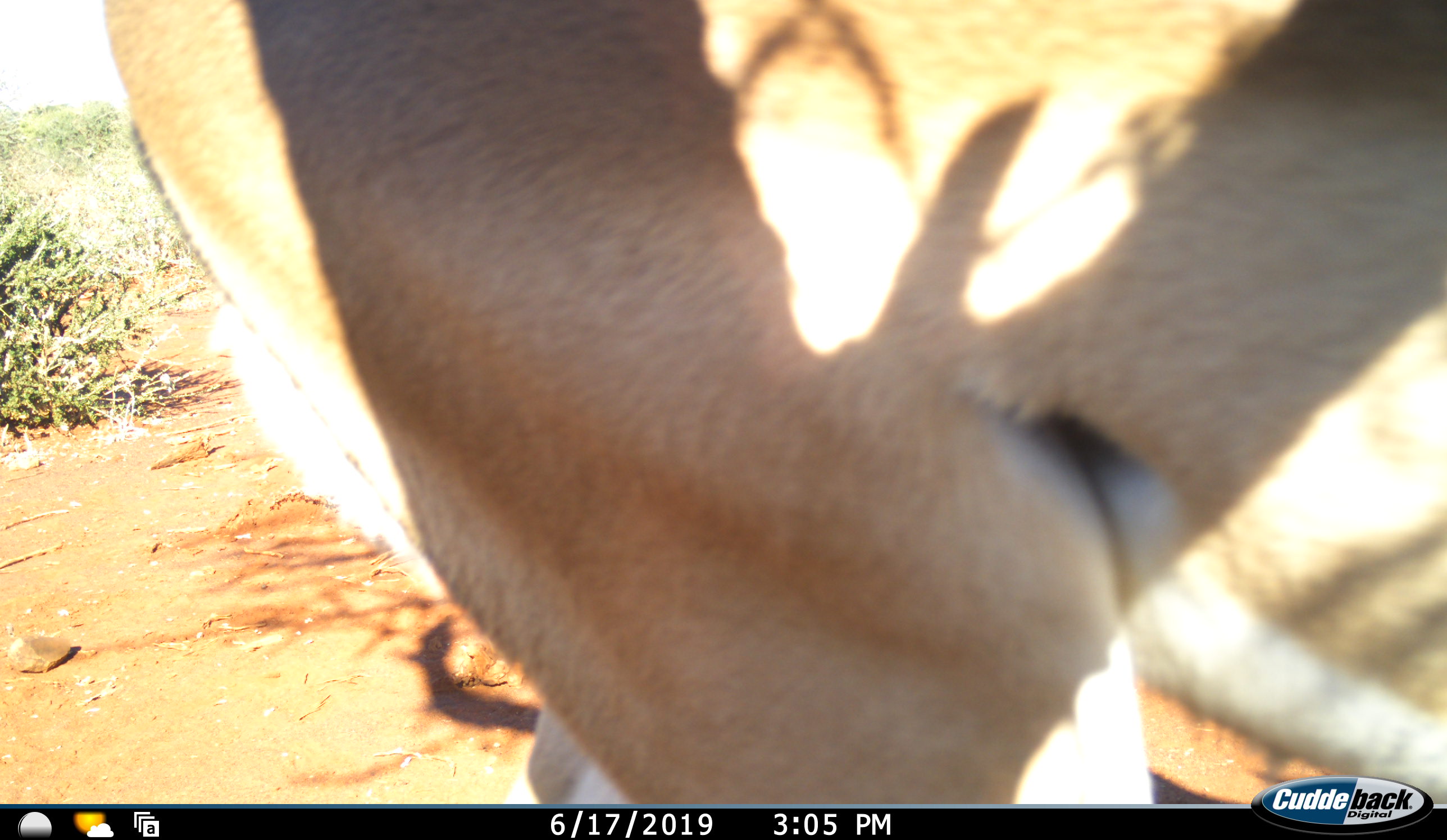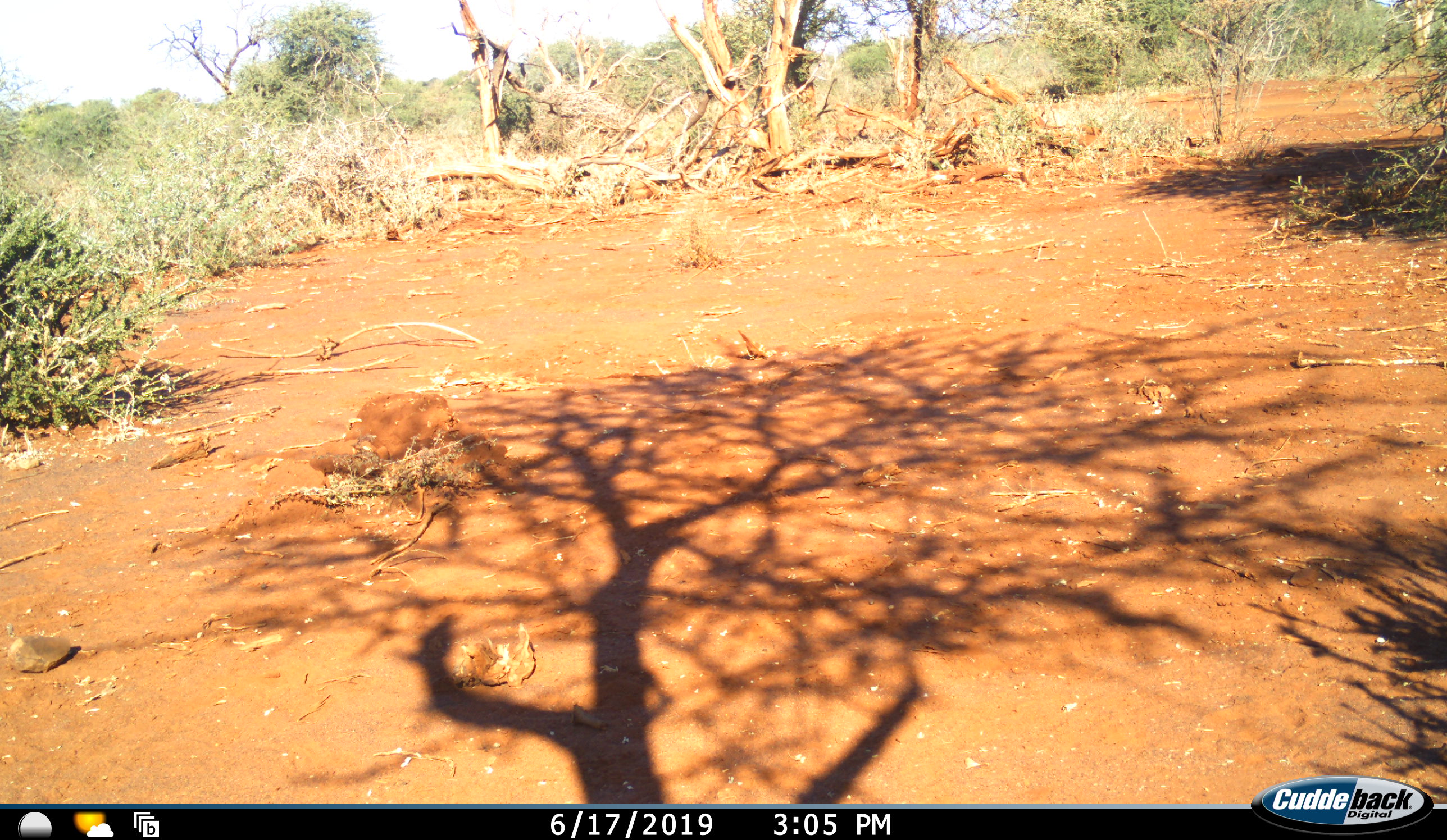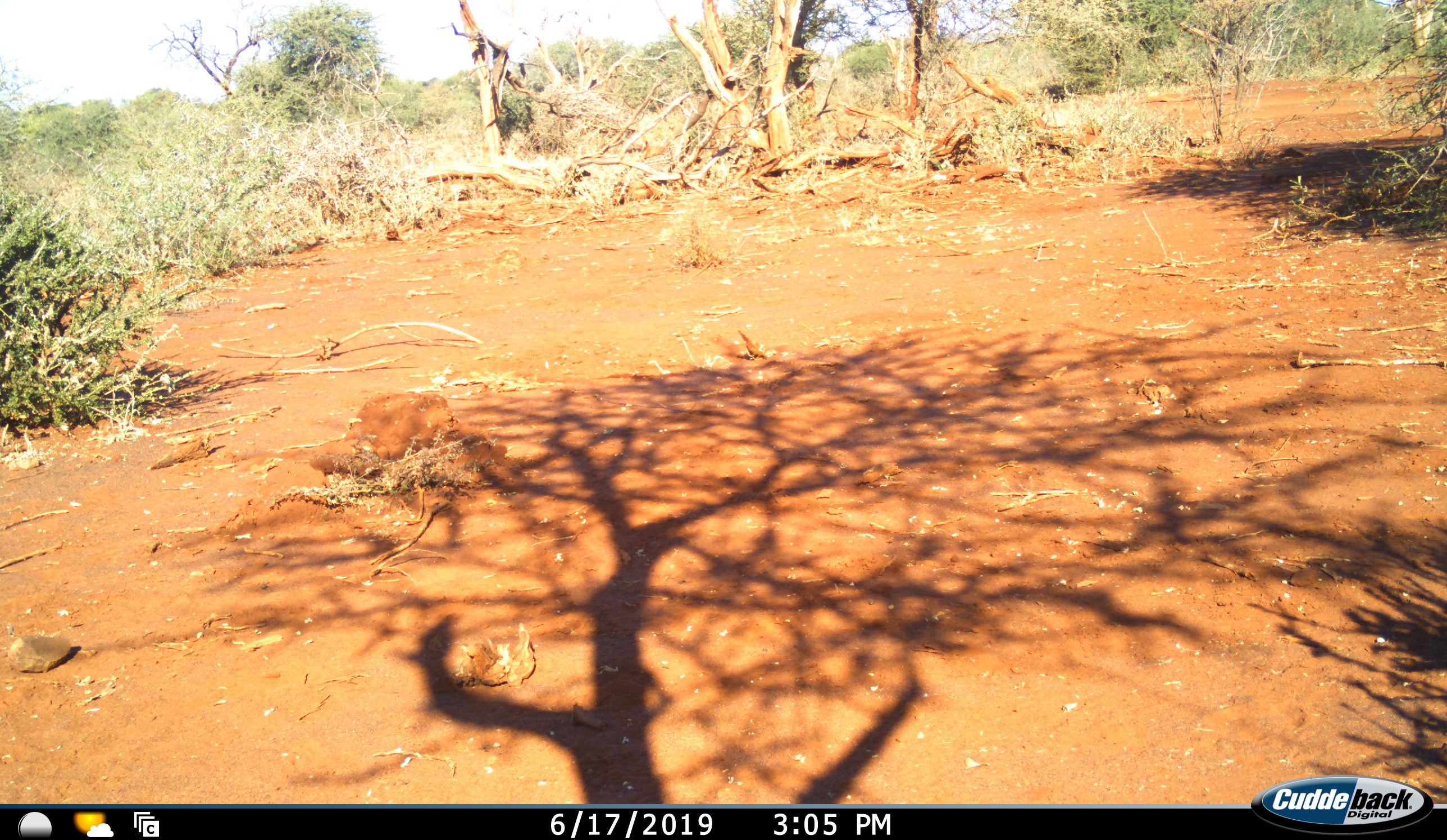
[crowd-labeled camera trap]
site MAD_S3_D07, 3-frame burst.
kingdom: Animalia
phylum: Chordata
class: Mammalia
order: Artiodactyla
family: Bovidae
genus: Aepyceros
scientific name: Aepyceros melampus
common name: impala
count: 1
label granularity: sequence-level